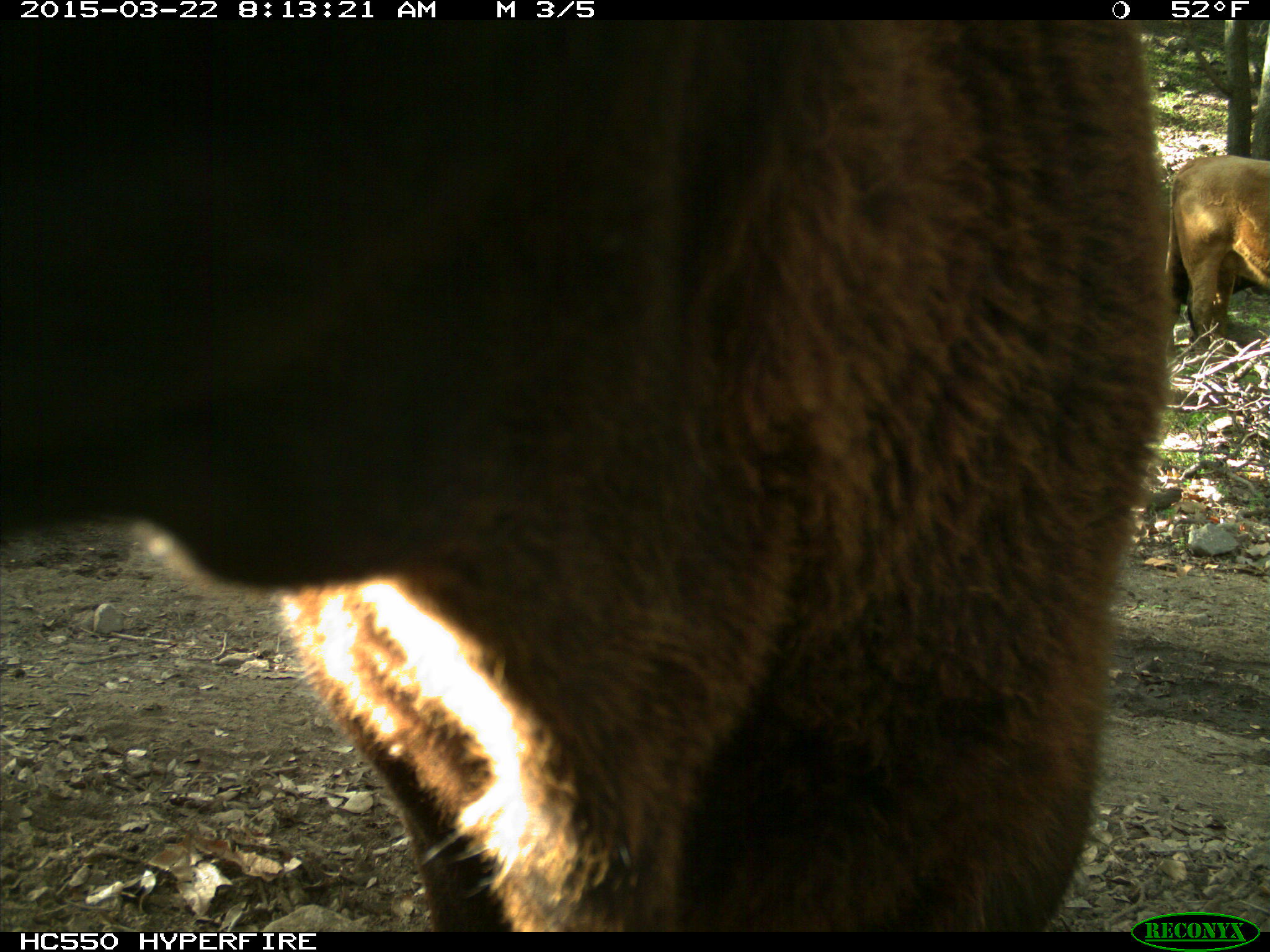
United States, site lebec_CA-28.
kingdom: Animalia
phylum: Chordata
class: Mammalia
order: Artiodactyla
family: Bovidae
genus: Bos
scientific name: Bos taurus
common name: domestic cow